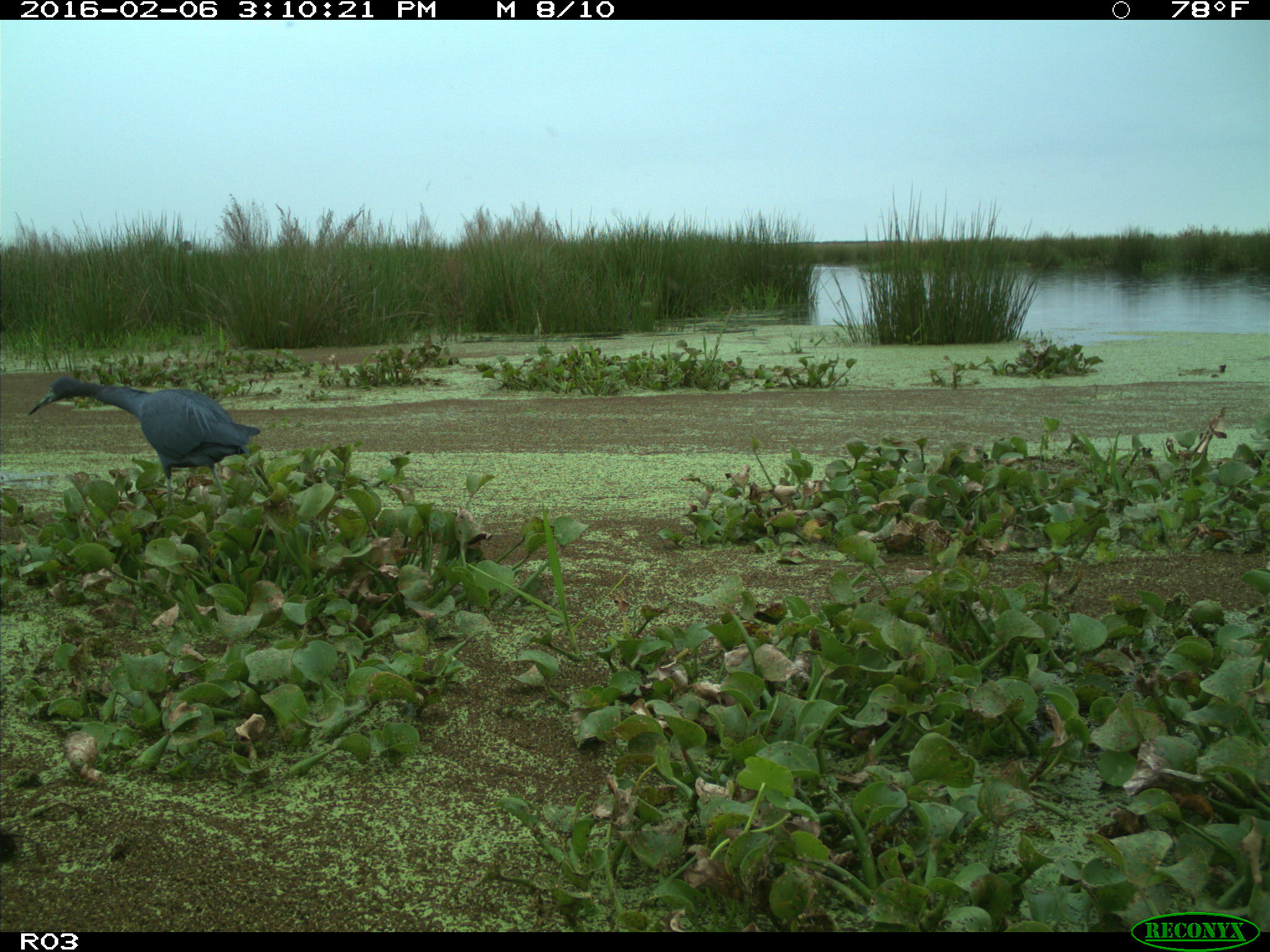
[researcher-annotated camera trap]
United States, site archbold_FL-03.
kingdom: Animalia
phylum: Chordata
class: Aves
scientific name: Aves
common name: birds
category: unidentified bird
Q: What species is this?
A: Unidentified bird (birds) (Aves).